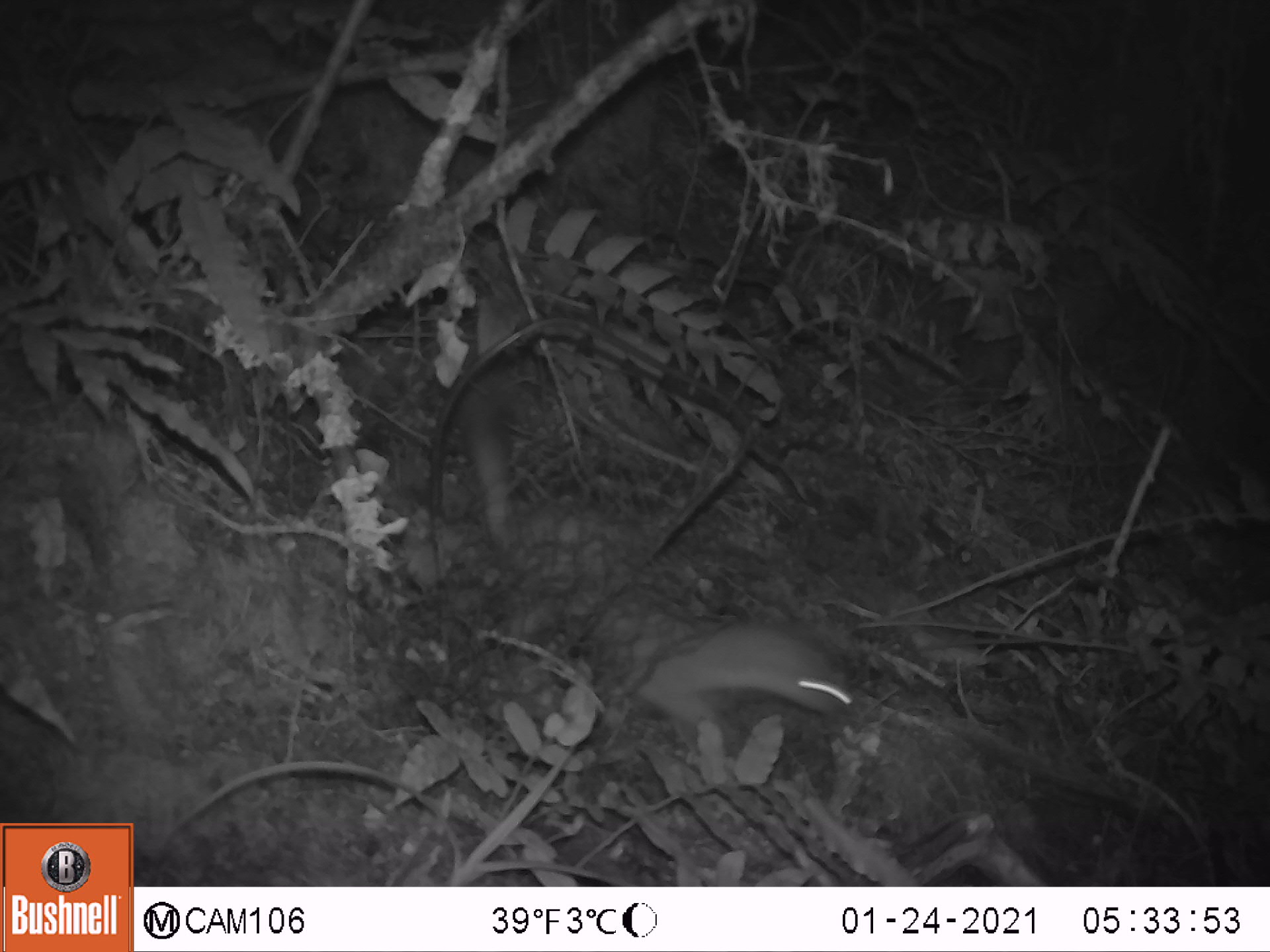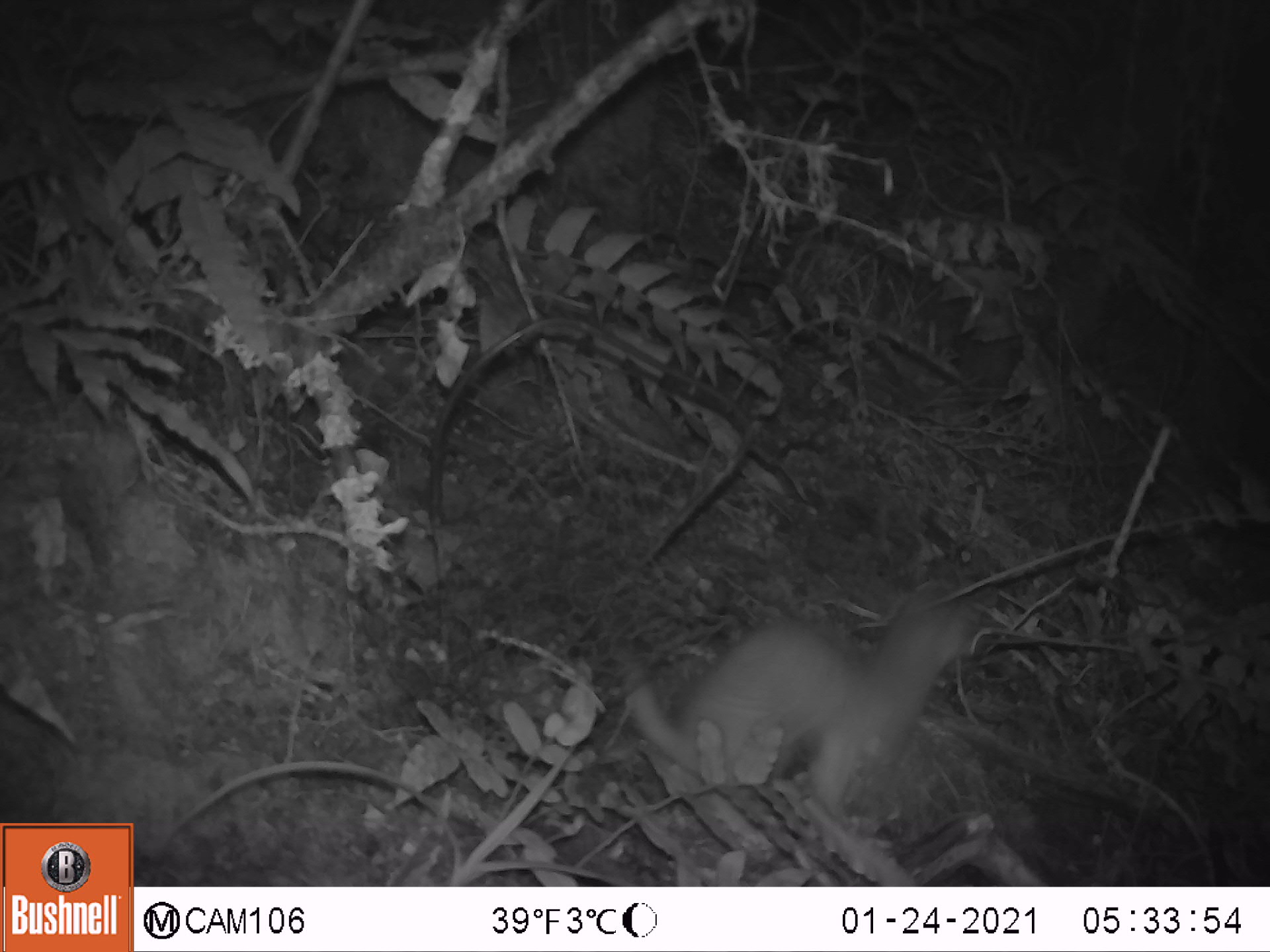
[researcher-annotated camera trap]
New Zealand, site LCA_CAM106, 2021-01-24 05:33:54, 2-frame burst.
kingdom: Animalia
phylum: Chordata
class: Mammalia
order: Carnivora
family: Mustelidae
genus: Mustela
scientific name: Mustela erminea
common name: stoat